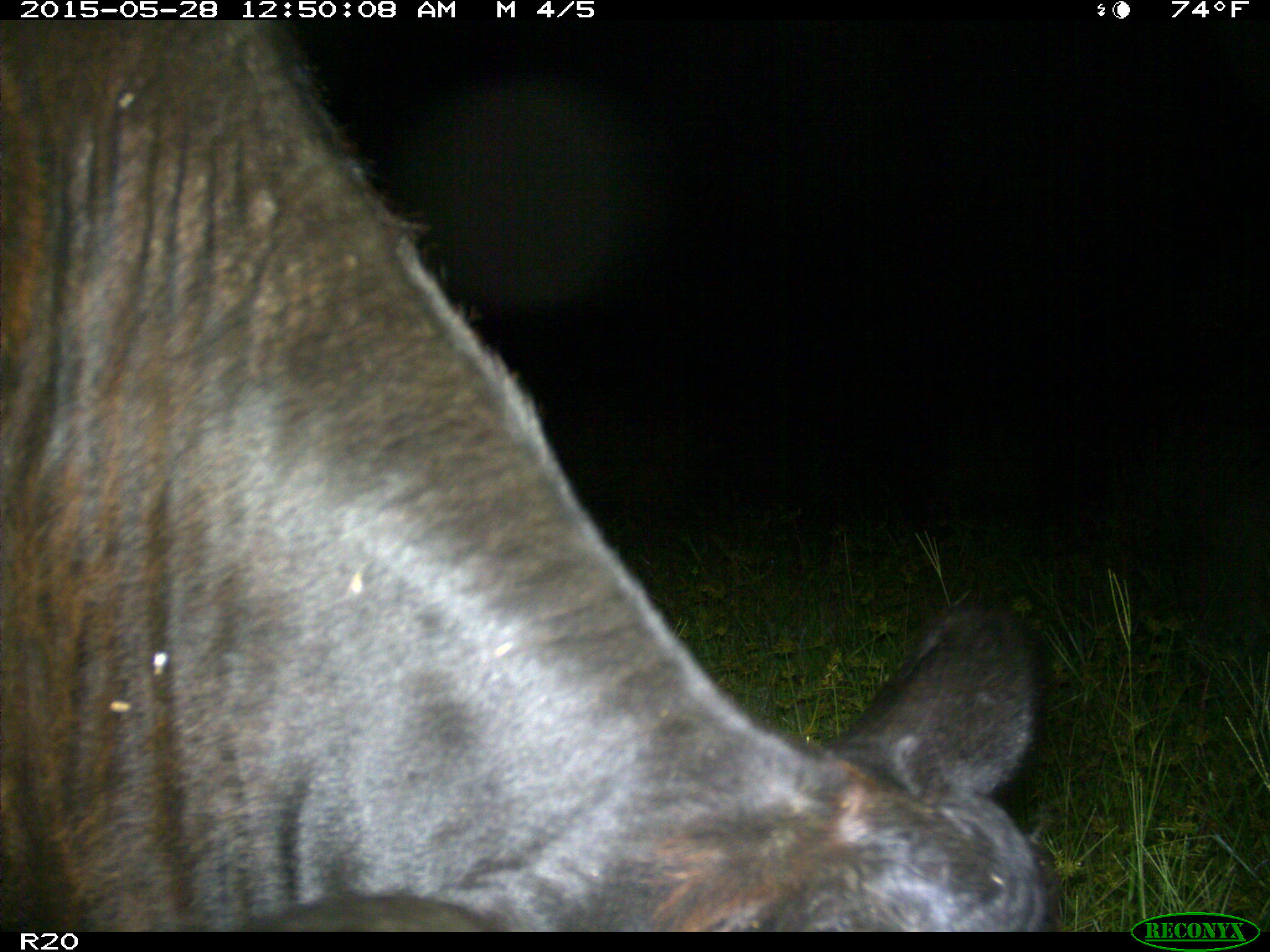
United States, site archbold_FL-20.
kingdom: Animalia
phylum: Chordata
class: Mammalia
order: Artiodactyla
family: Bovidae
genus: Bos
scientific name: Bos taurus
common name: domestic cow